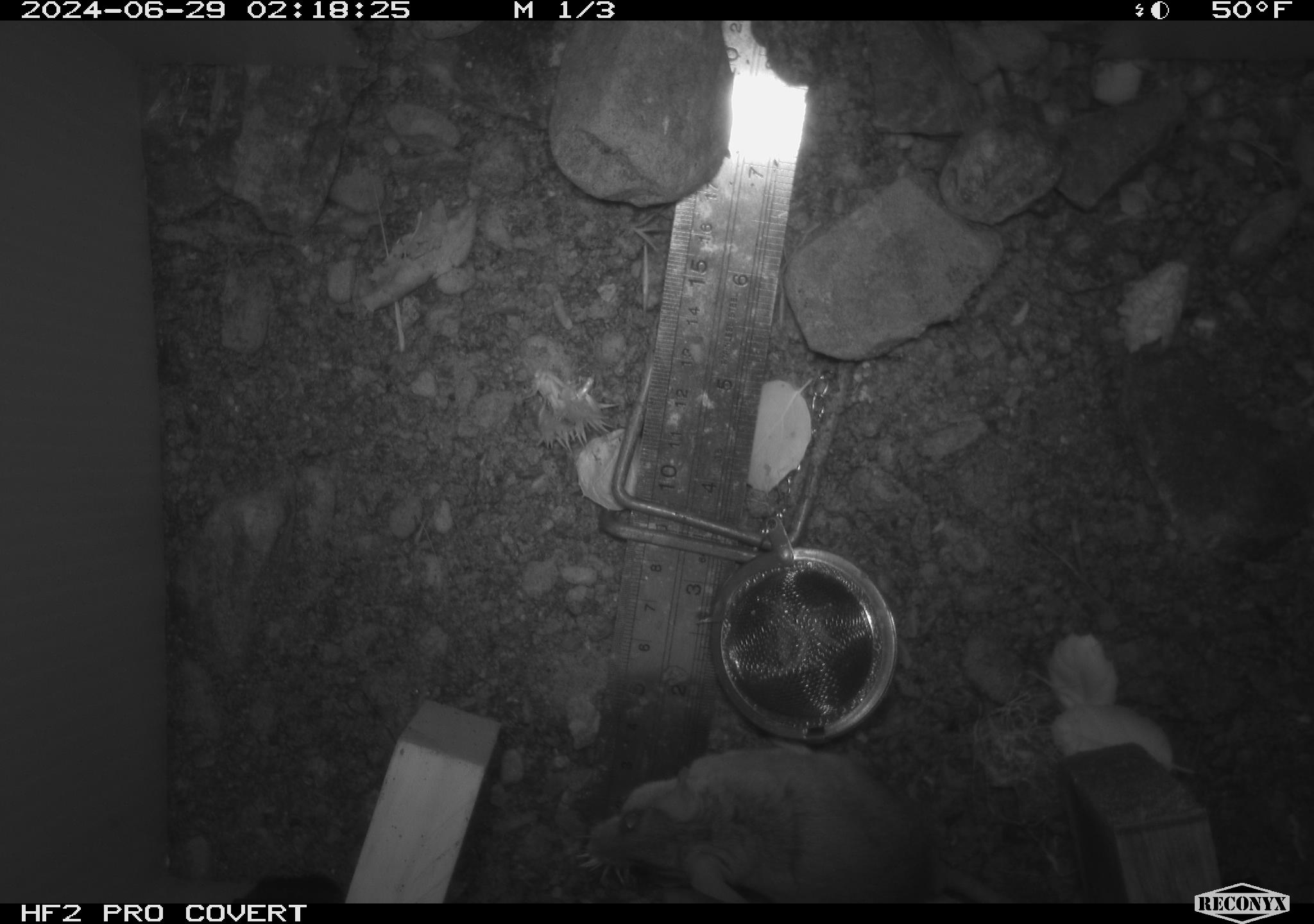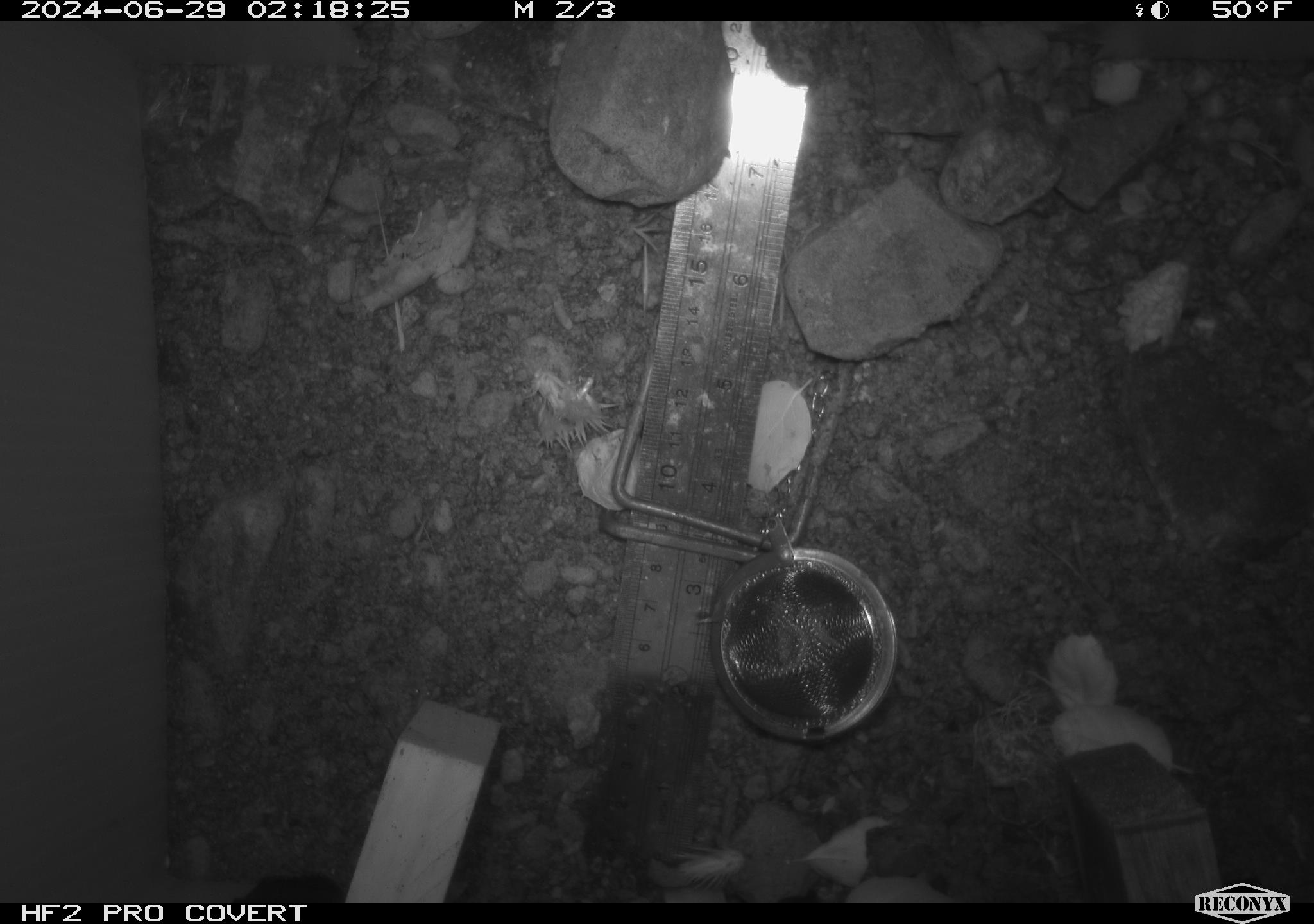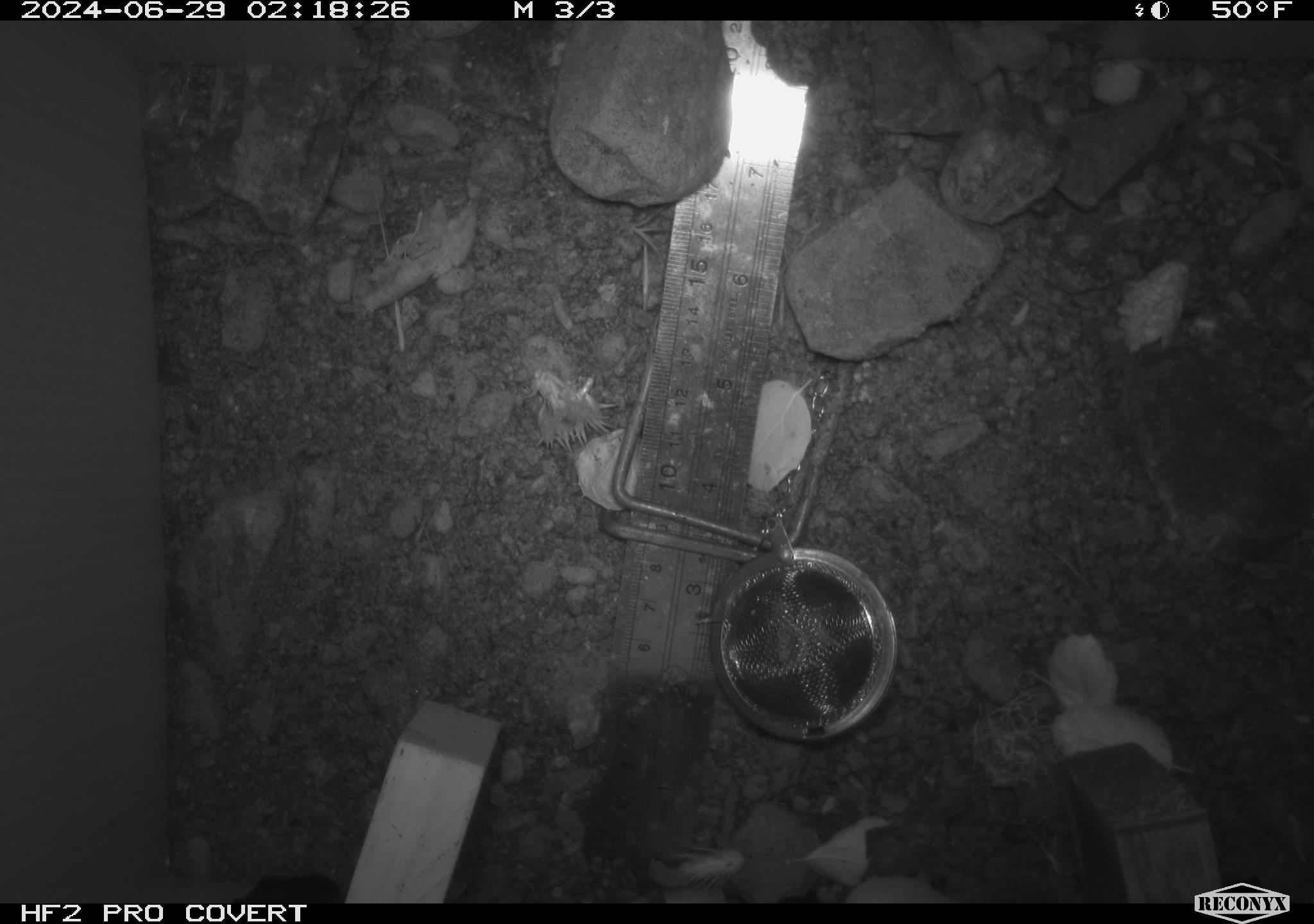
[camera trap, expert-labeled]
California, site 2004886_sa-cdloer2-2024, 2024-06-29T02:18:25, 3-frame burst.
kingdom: Animalia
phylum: Chordata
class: Mammalia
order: Rodentia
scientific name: Rodentia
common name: mouse species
Mouse species (Rodentia).